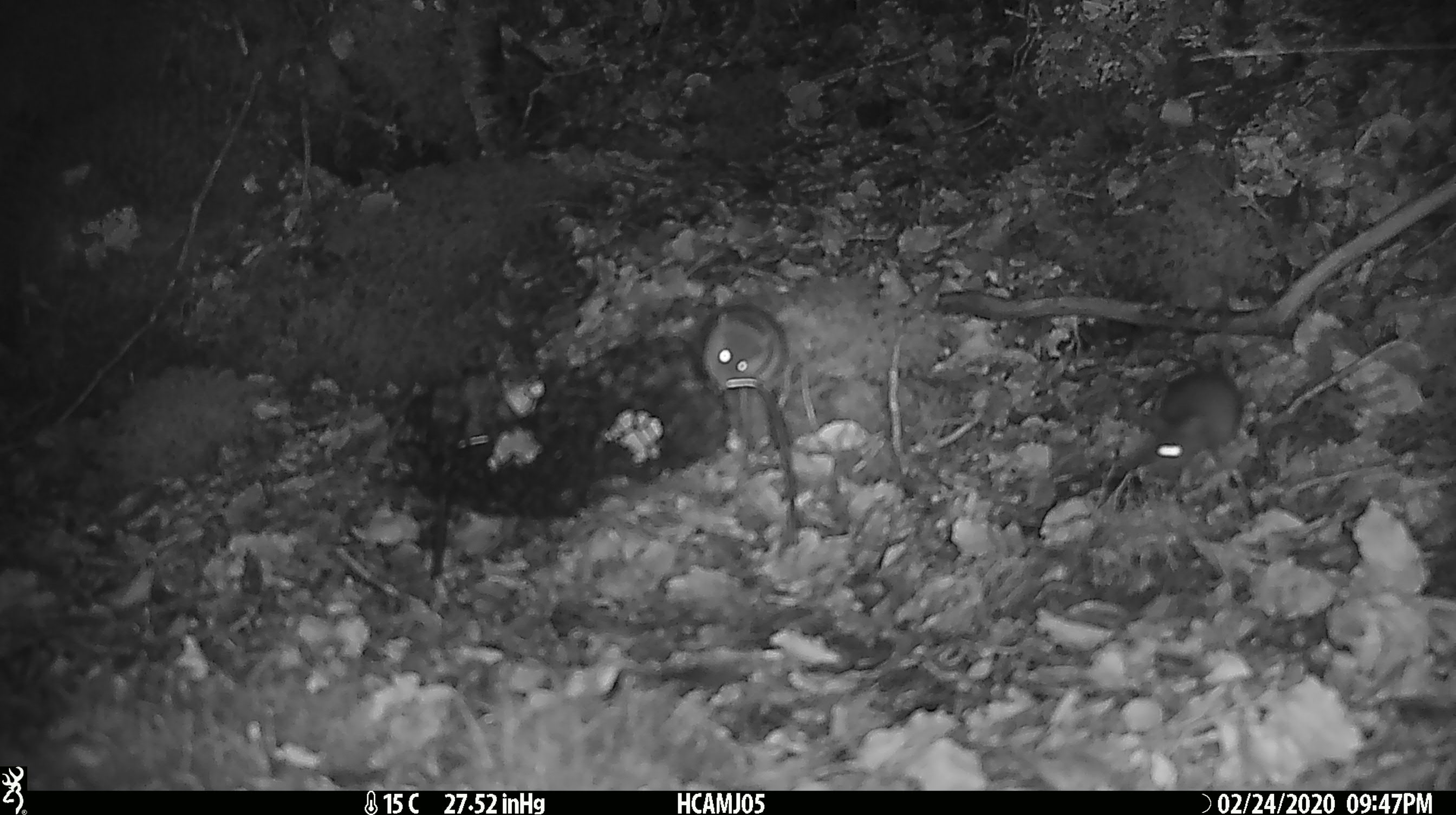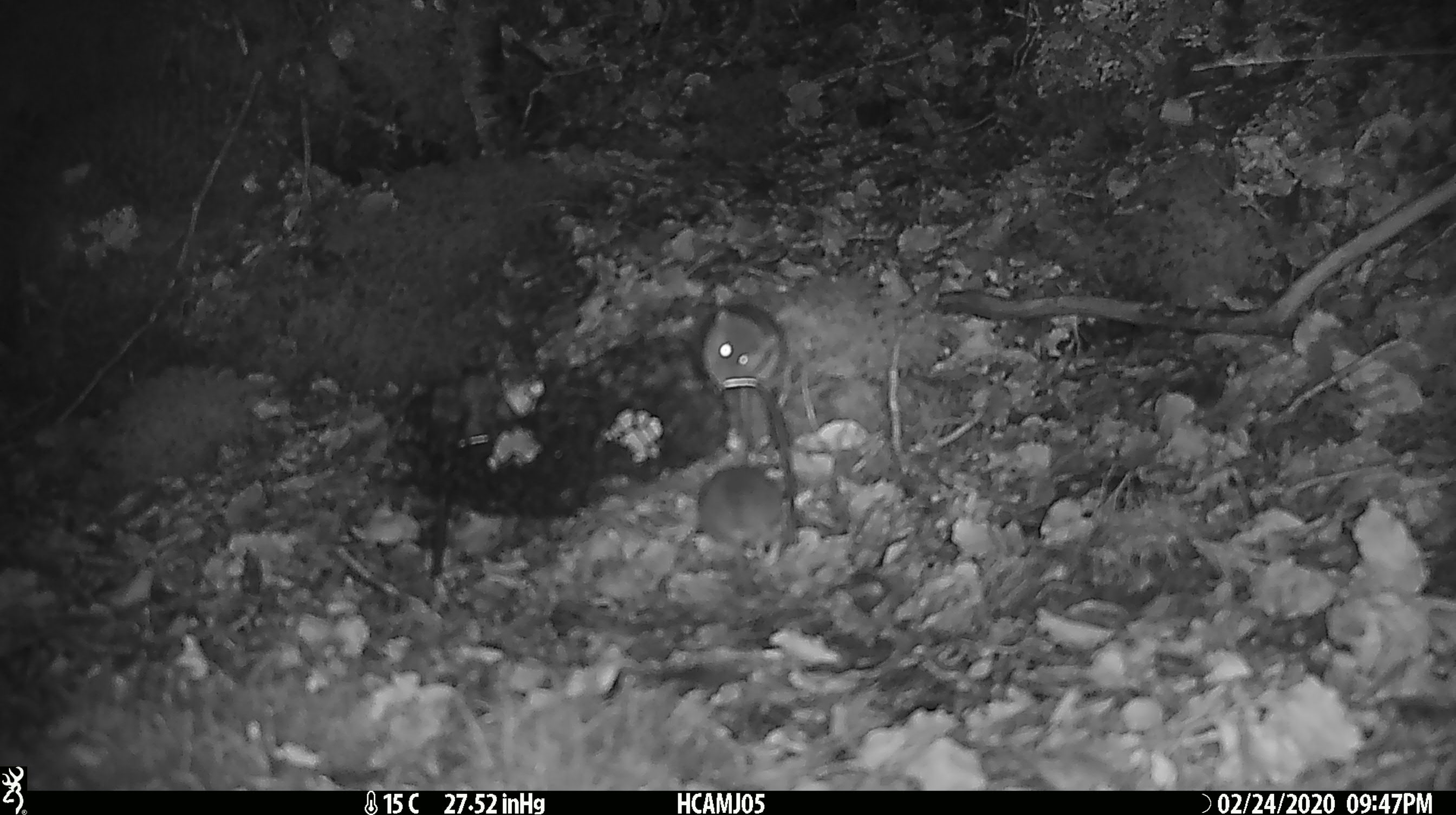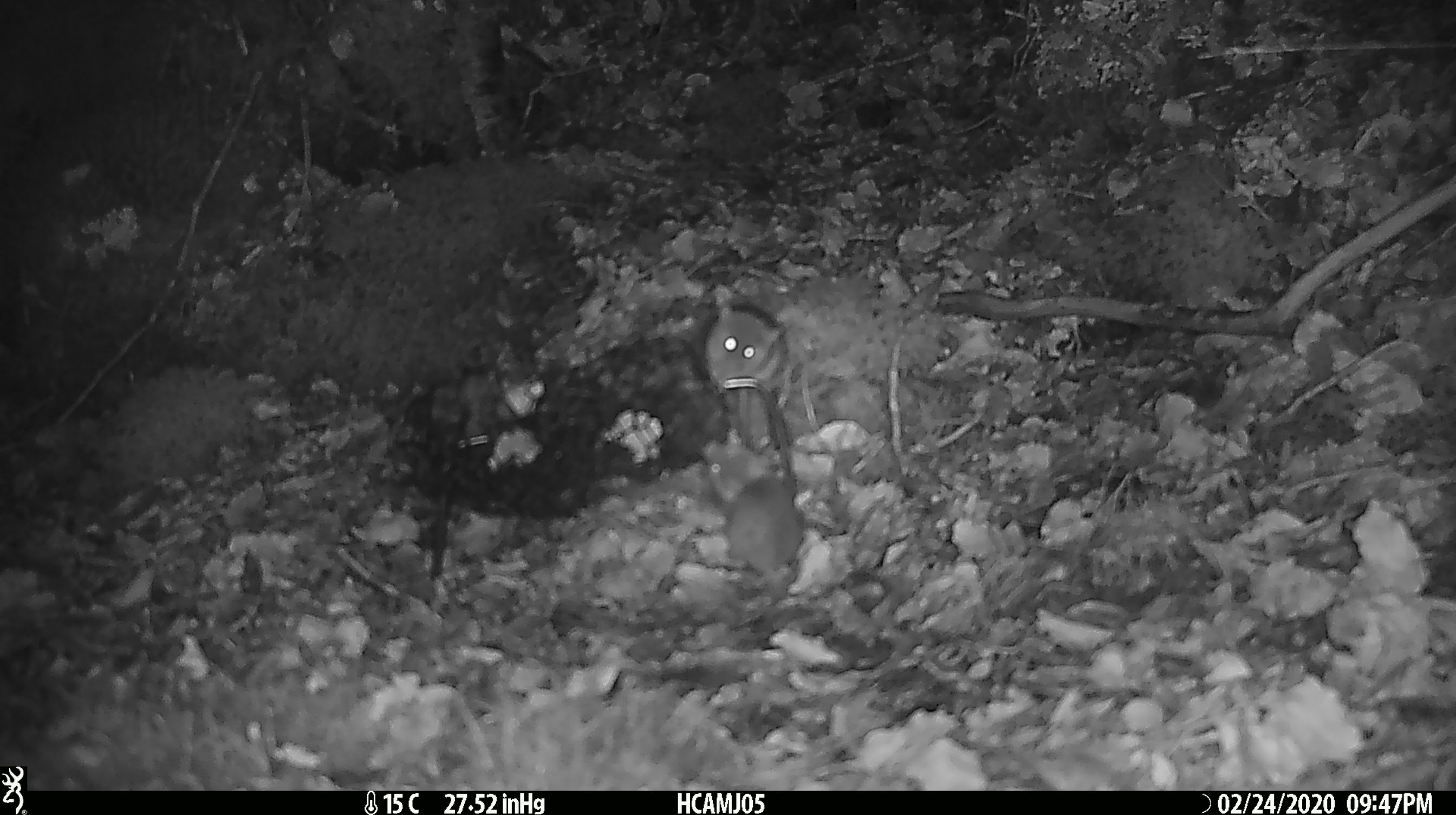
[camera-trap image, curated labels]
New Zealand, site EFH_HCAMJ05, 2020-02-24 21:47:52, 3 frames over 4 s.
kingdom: Animalia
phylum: Chordata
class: Mammalia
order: Rodentia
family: Muridae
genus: Mus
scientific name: Mus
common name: mouse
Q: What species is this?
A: Mouse (Mus).